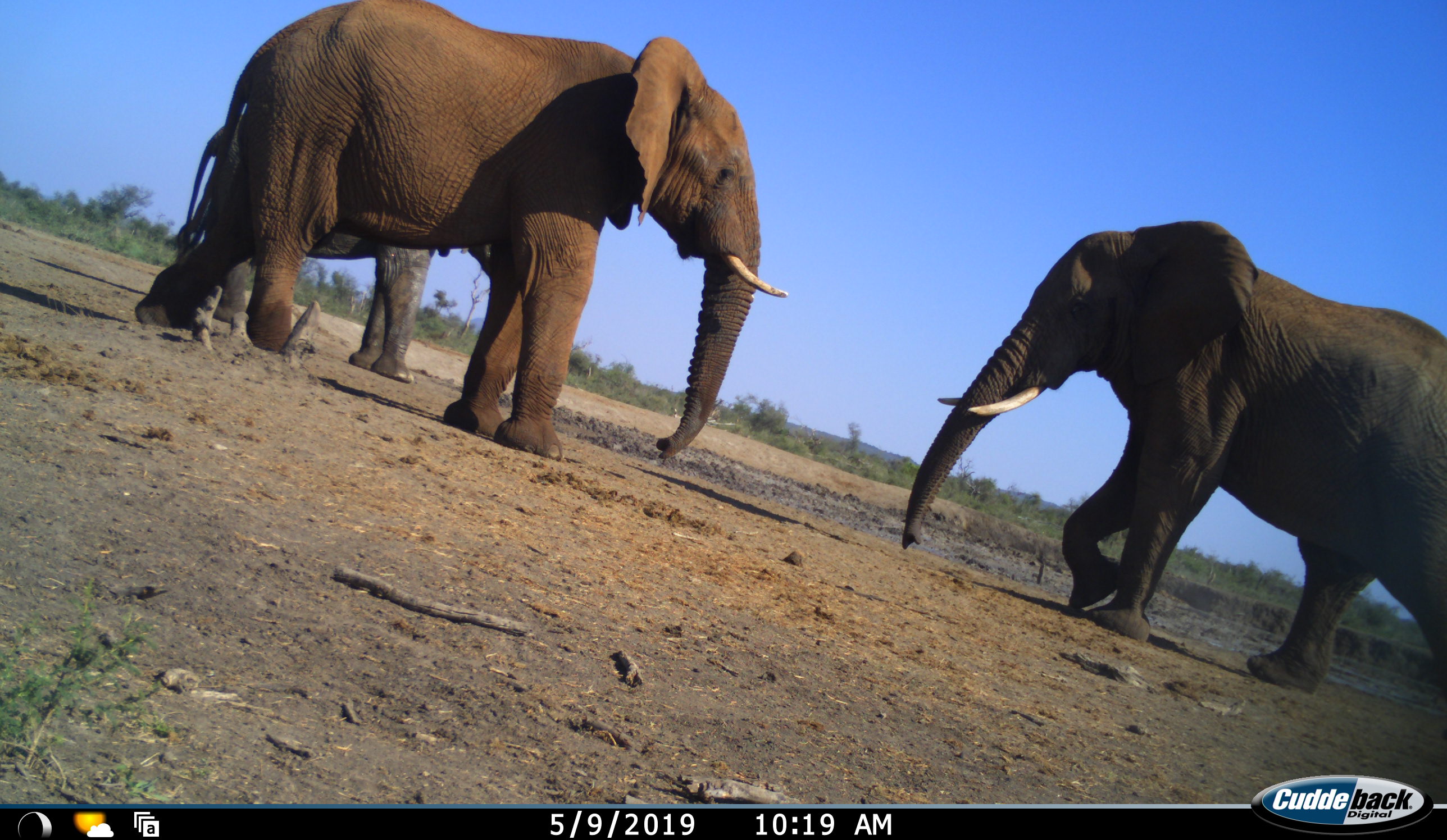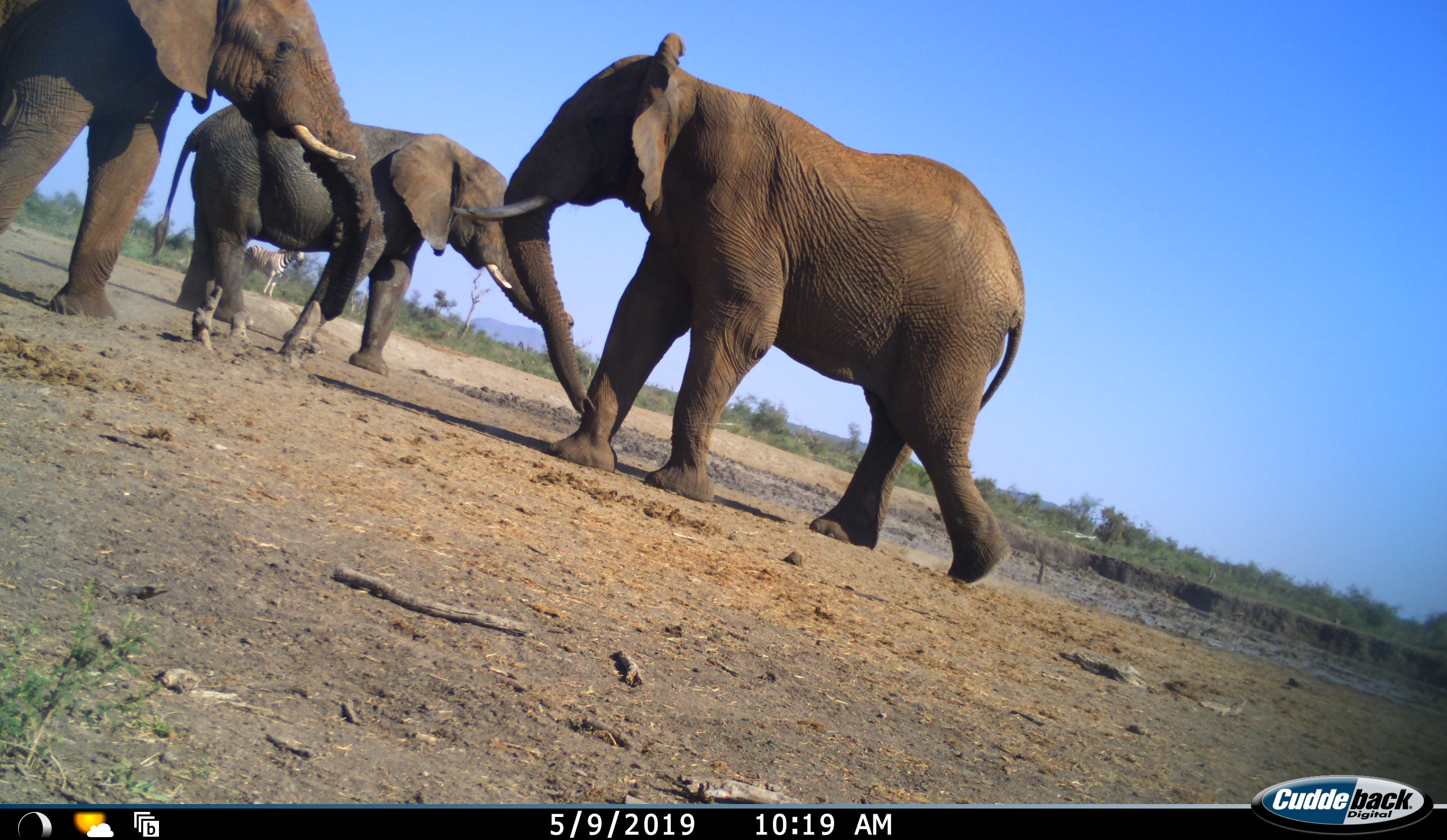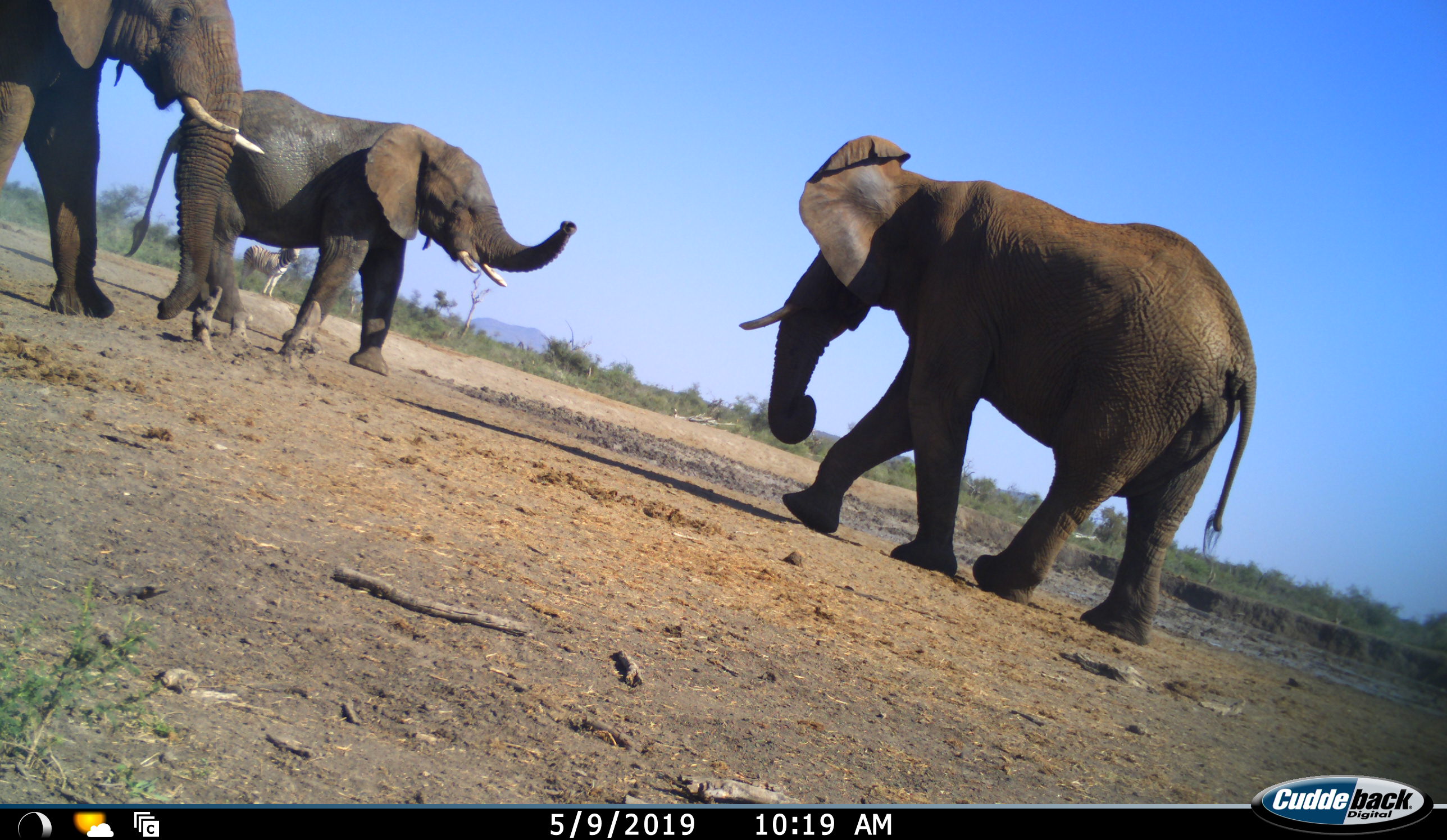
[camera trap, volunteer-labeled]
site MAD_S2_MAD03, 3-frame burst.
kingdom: Animalia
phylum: Chordata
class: Mammalia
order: Proboscidea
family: Elephantidae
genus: Loxodonta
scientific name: Loxodonta africana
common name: african bush elephant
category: elephant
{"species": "elephant (african bush elephant) (Loxodonta africana)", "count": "3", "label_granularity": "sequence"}